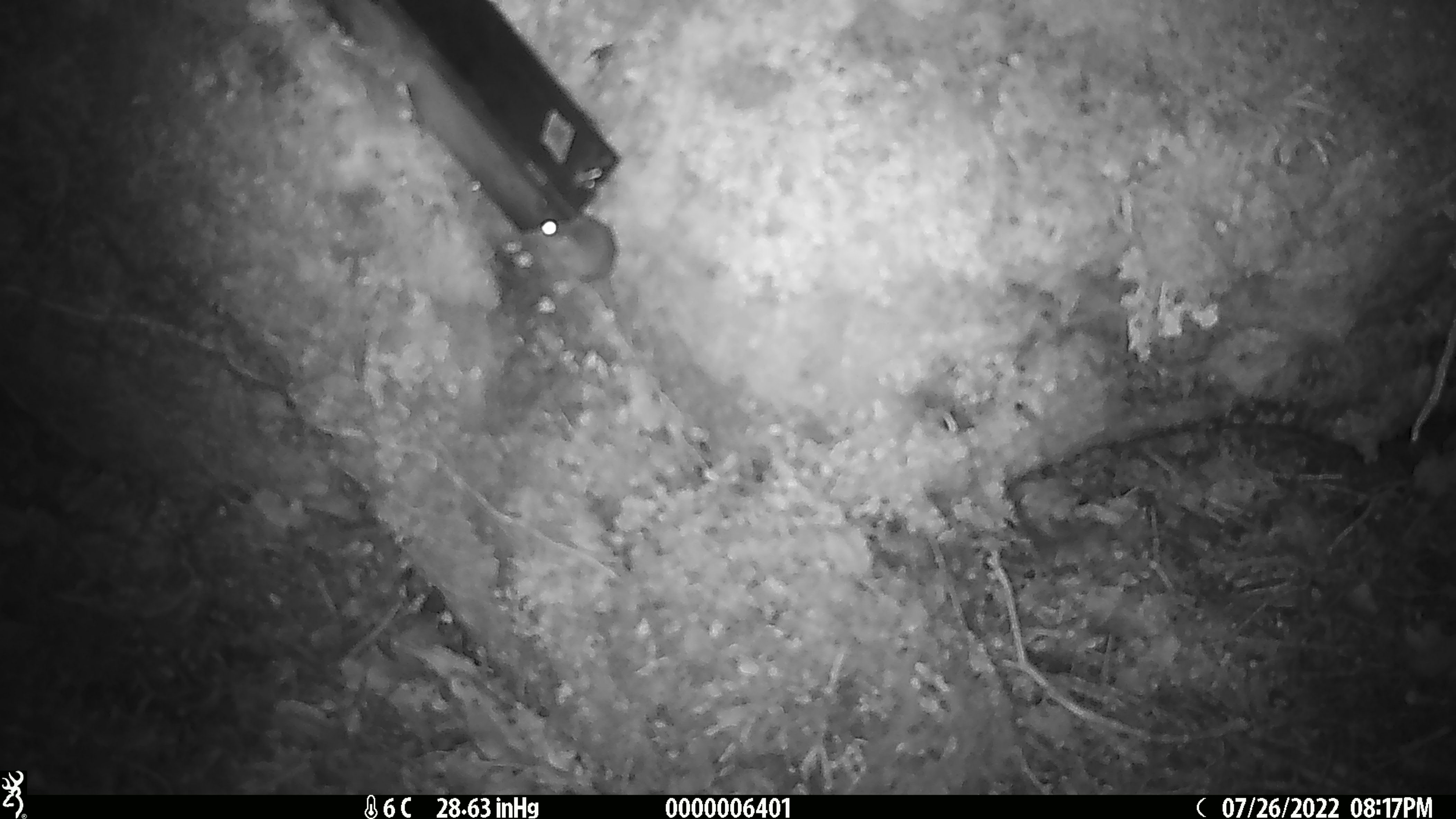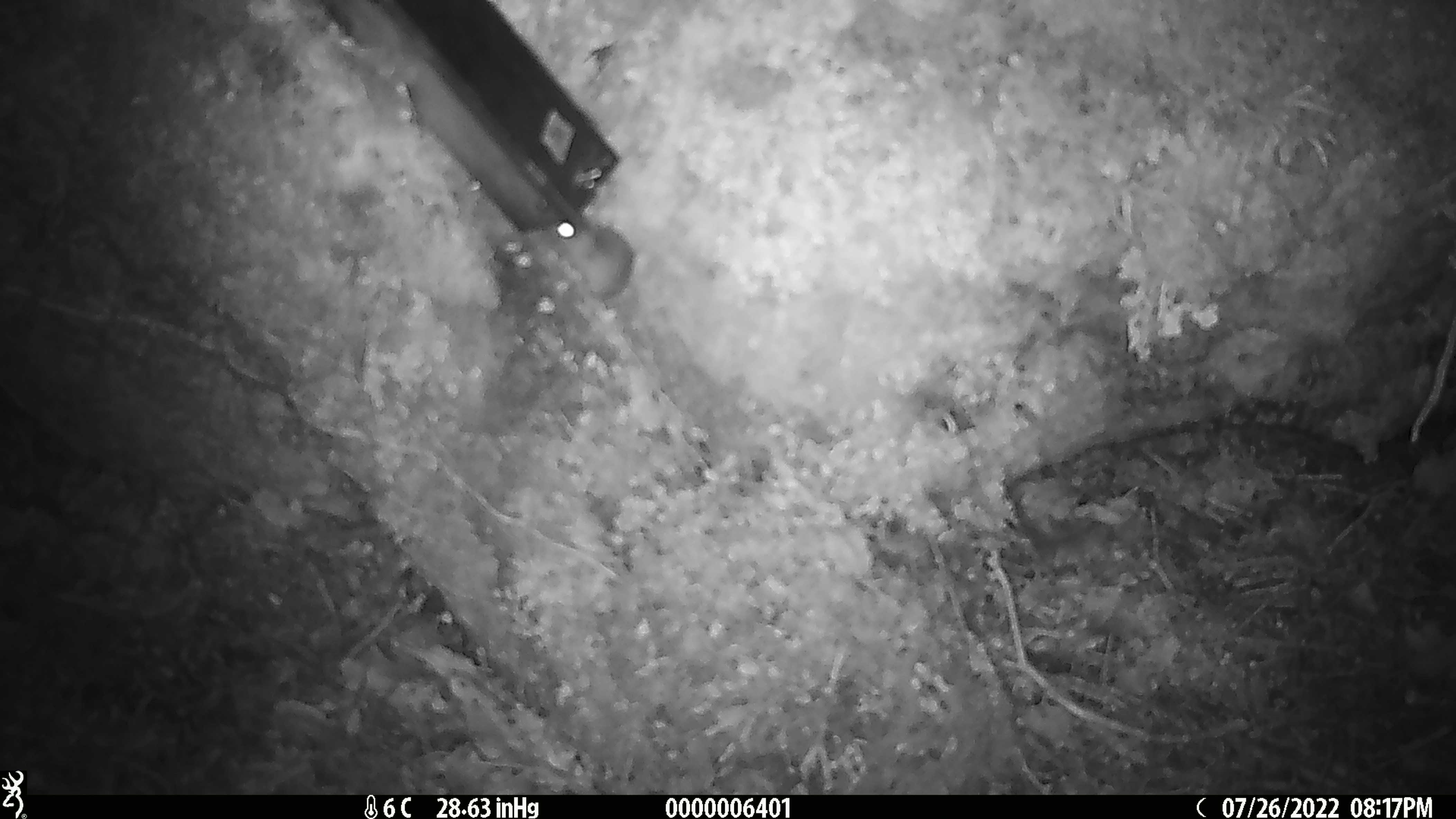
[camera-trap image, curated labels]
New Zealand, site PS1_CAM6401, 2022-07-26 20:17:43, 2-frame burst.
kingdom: Animalia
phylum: Chordata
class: Mammalia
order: Rodentia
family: Muridae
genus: Mus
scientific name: Mus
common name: mouse